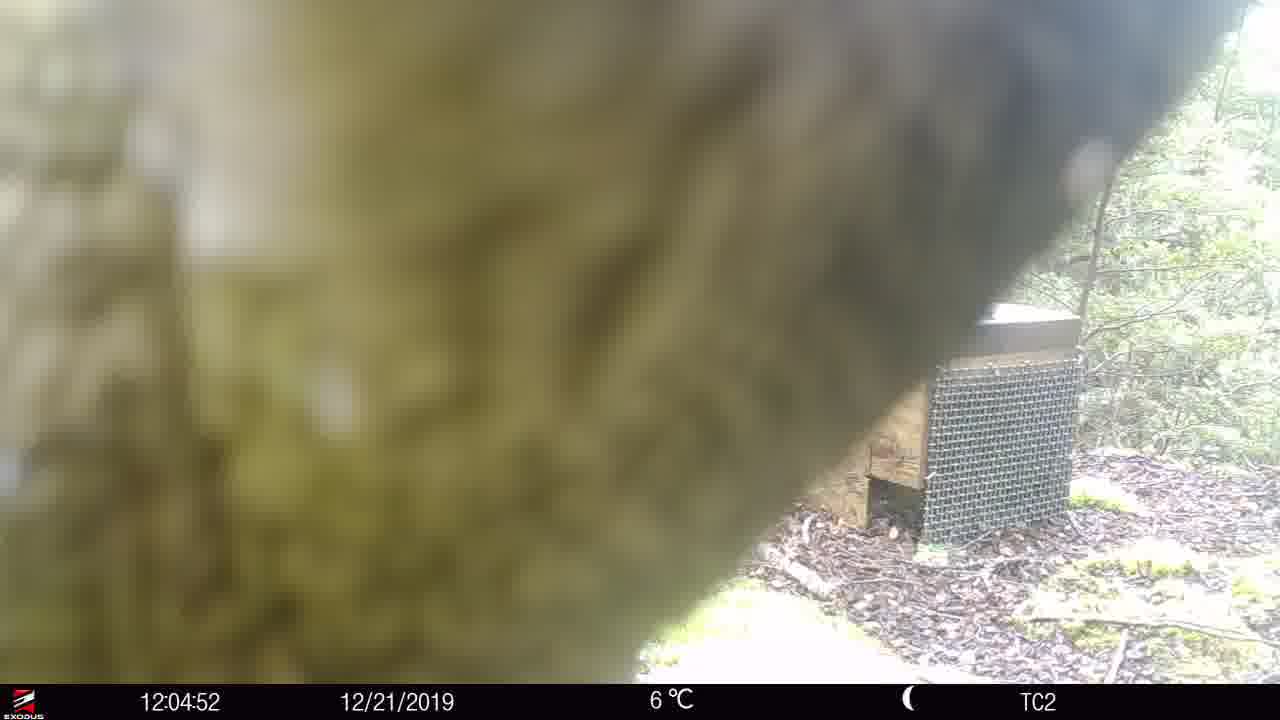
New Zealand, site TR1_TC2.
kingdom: Animalia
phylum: Chordata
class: Aves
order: Psittaciformes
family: Strigopidae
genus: Nestor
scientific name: Nestor notabilis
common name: kea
Kea (Nestor notabilis).